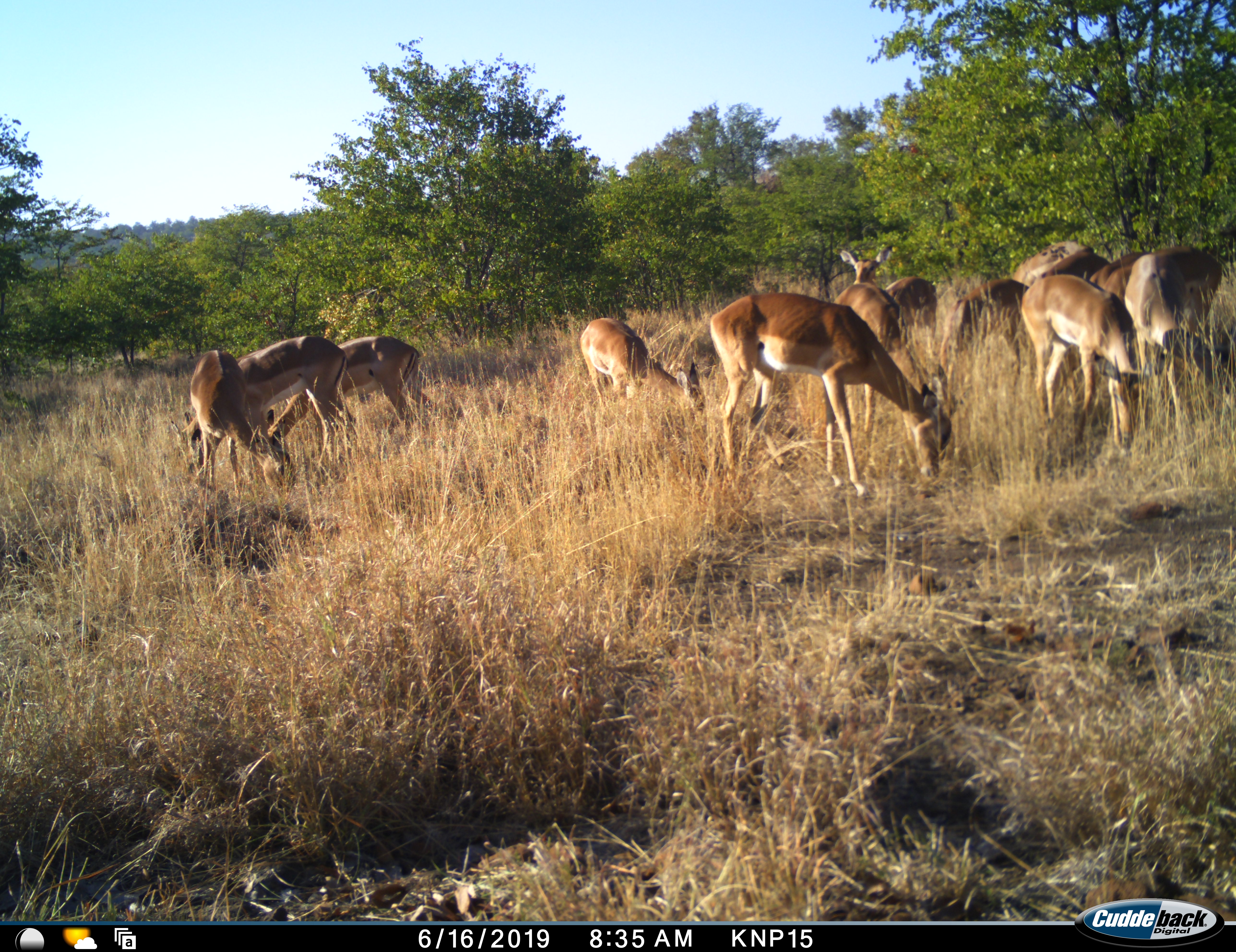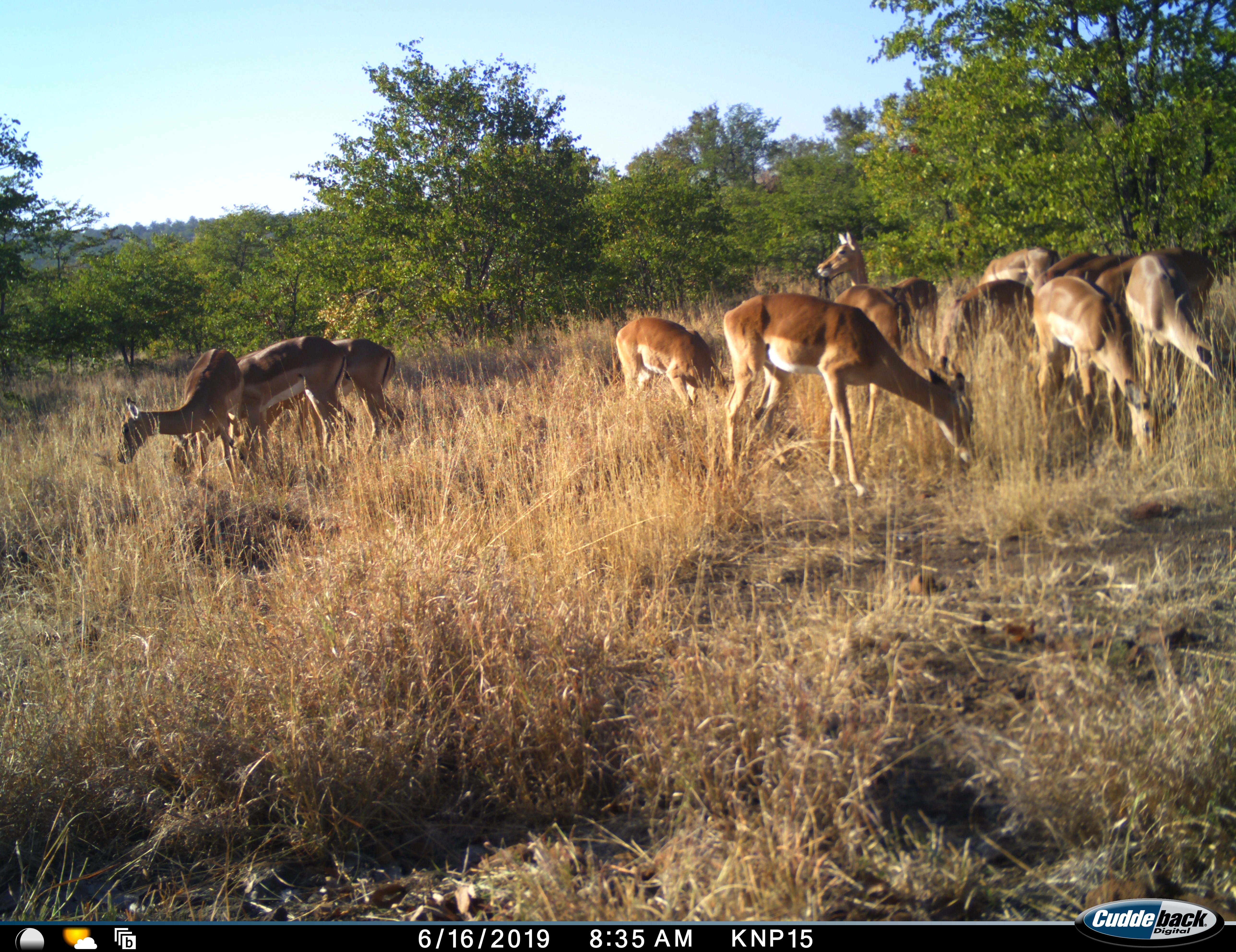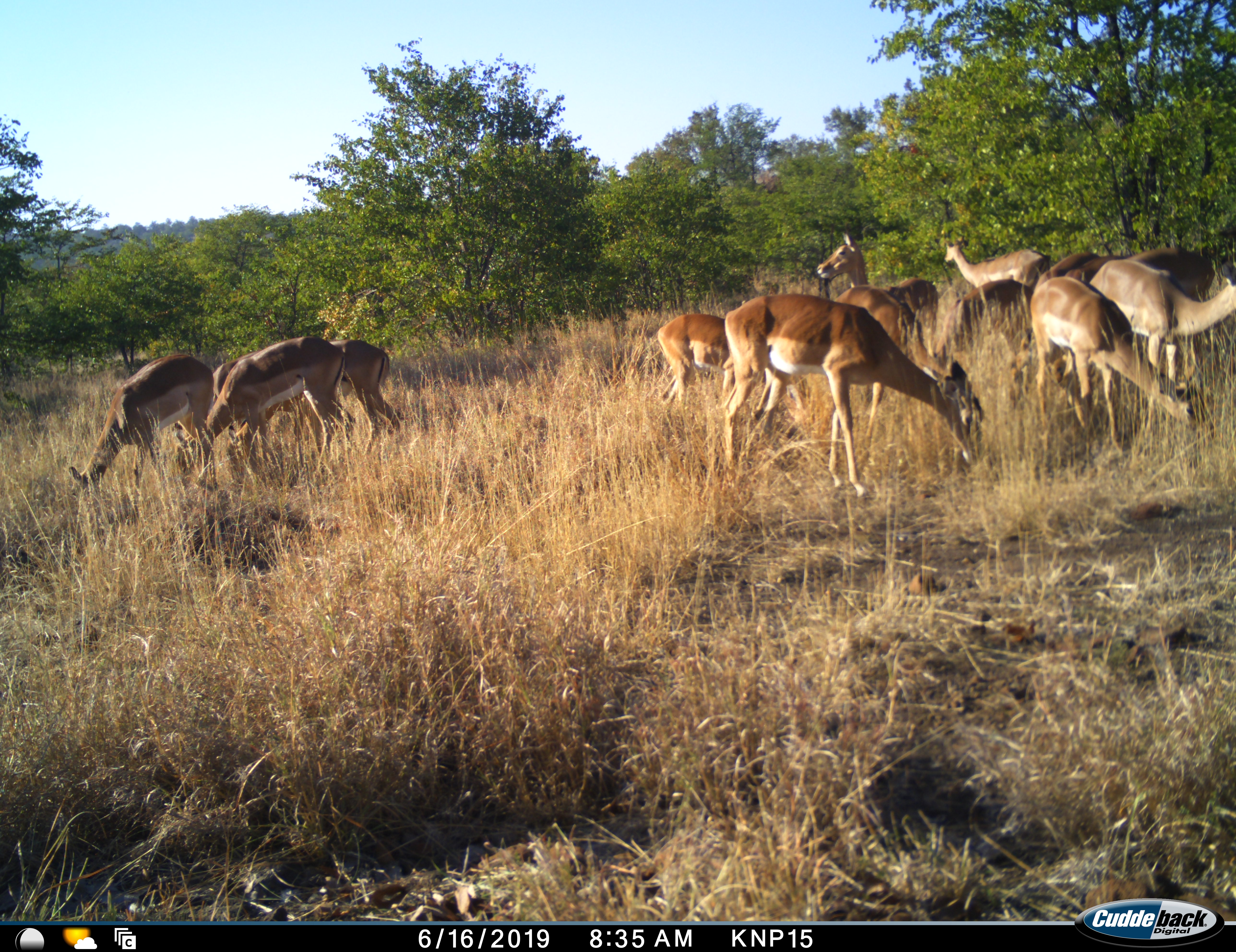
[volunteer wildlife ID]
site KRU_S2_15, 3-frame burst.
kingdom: Animalia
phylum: Chordata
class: Mammalia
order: Artiodactyla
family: Bovidae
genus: Aepyceros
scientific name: Aepyceros melampus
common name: impala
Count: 11-50.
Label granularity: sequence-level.